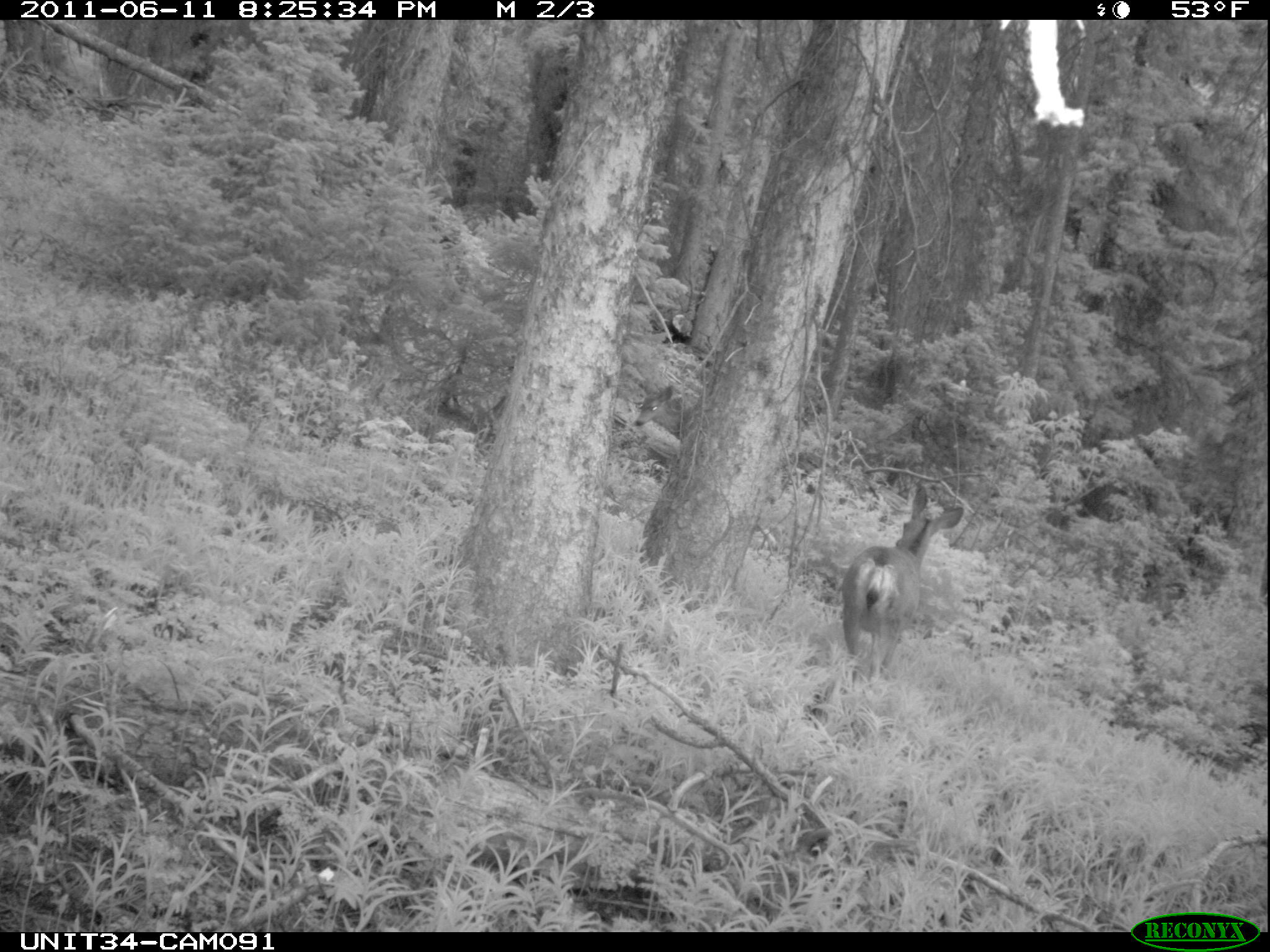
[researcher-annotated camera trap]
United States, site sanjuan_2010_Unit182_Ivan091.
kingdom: Animalia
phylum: Chordata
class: Mammalia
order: Artiodactyla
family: Cervidae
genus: Odocoileus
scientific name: Odocoileus hemionus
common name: mule deer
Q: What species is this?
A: Odocoileus hemionus (mule deer).